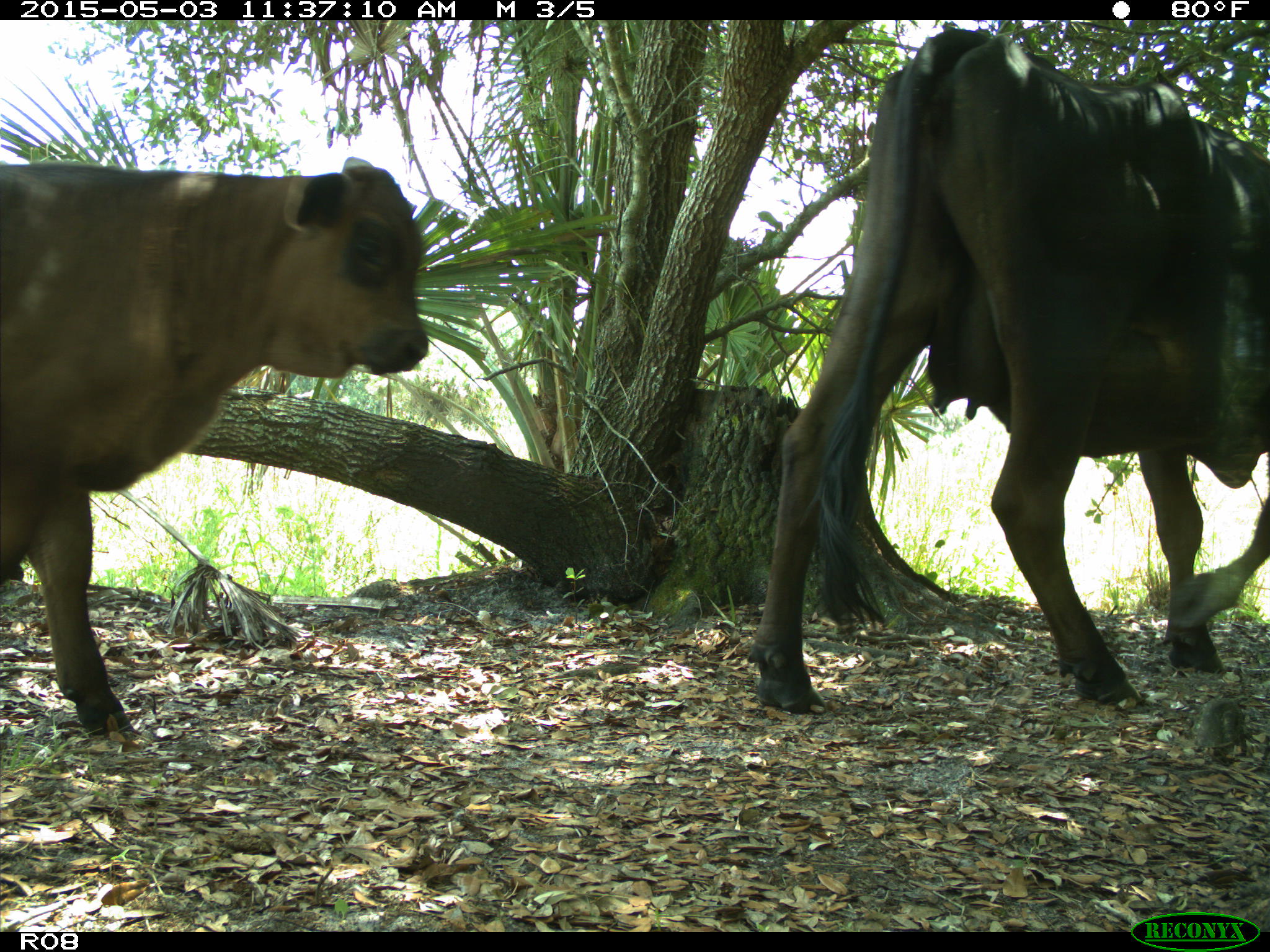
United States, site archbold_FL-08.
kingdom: Animalia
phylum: Chordata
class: Mammalia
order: Artiodactyla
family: Bovidae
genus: Bos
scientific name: Bos taurus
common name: domestic cow